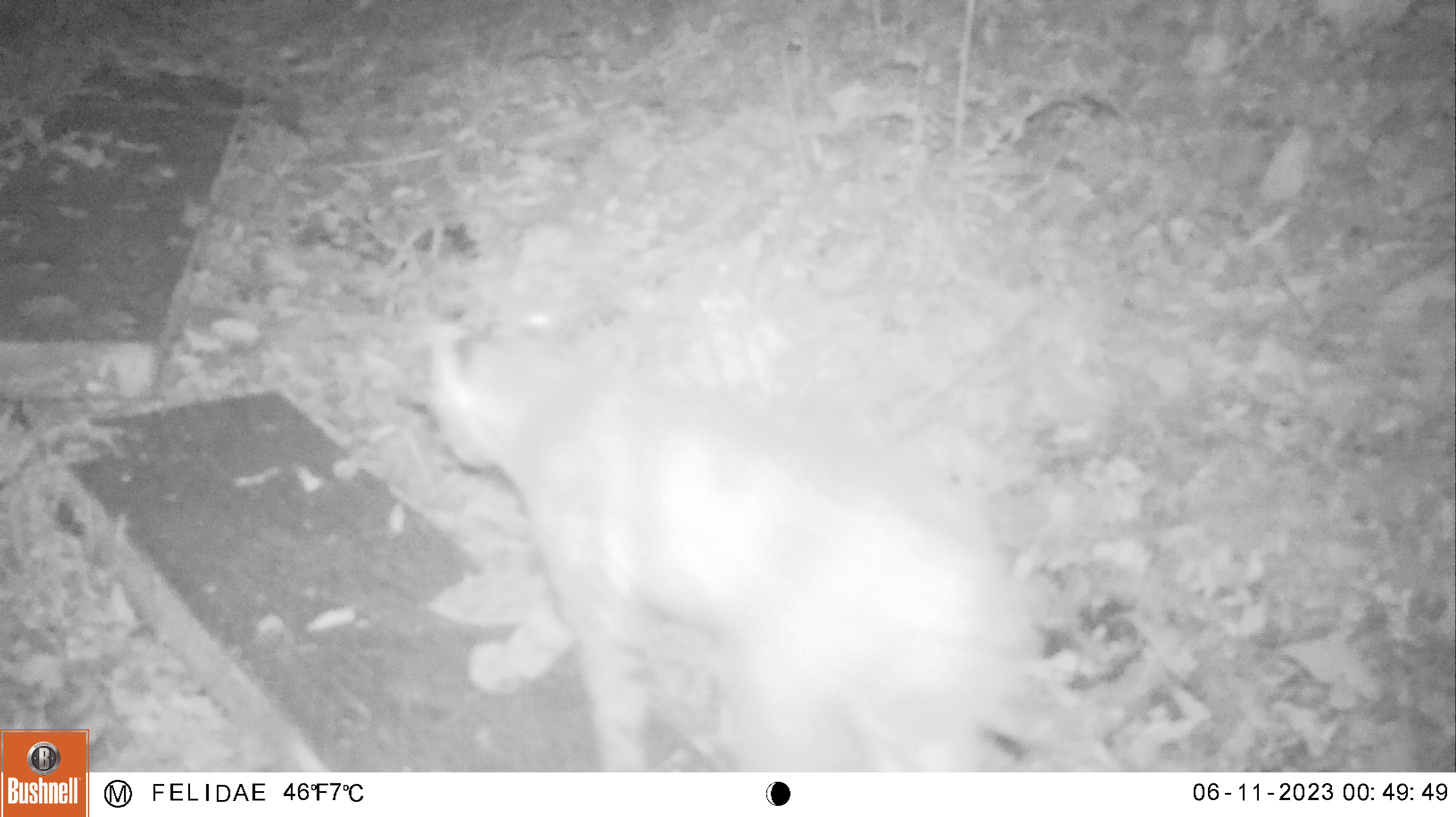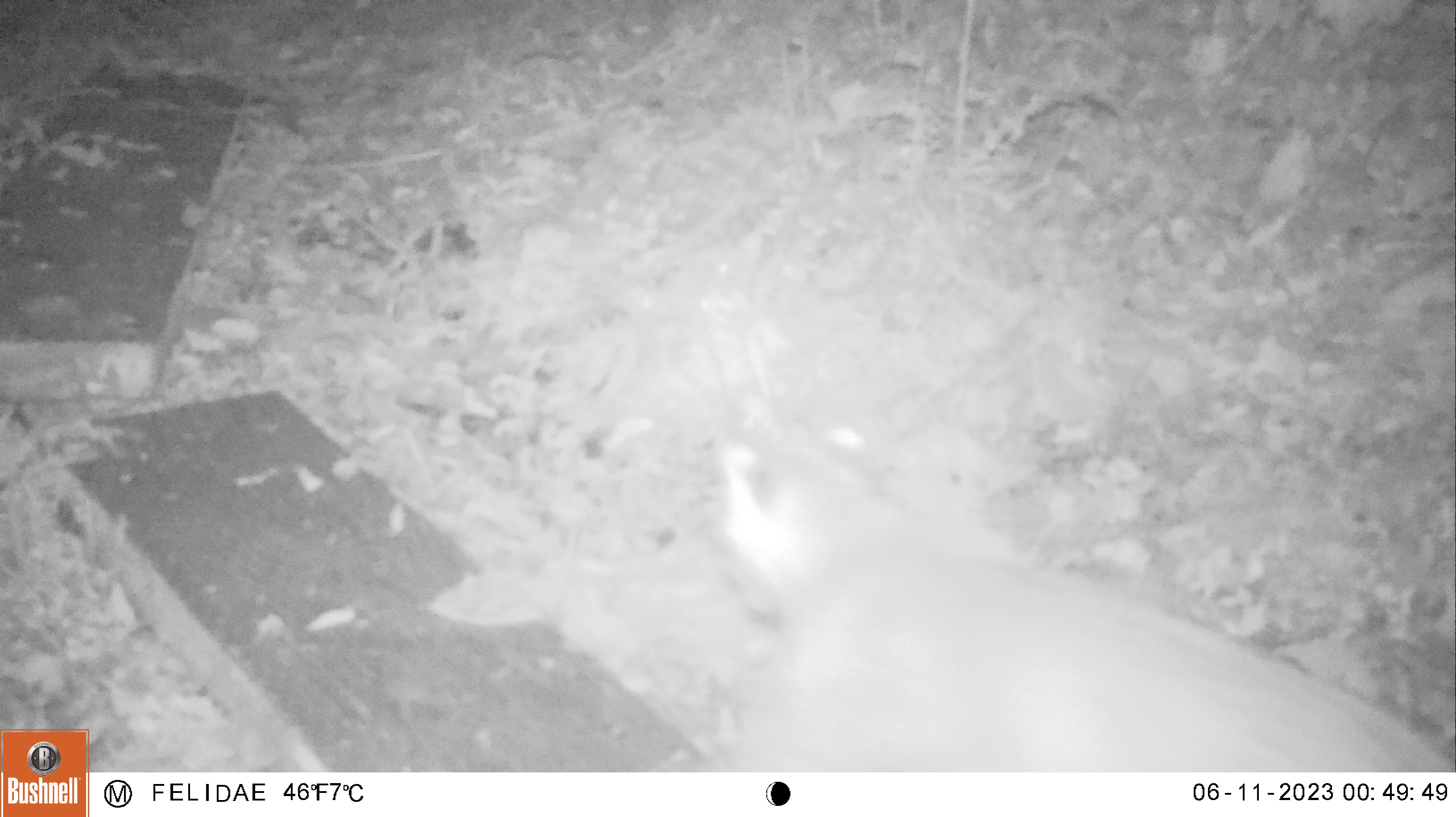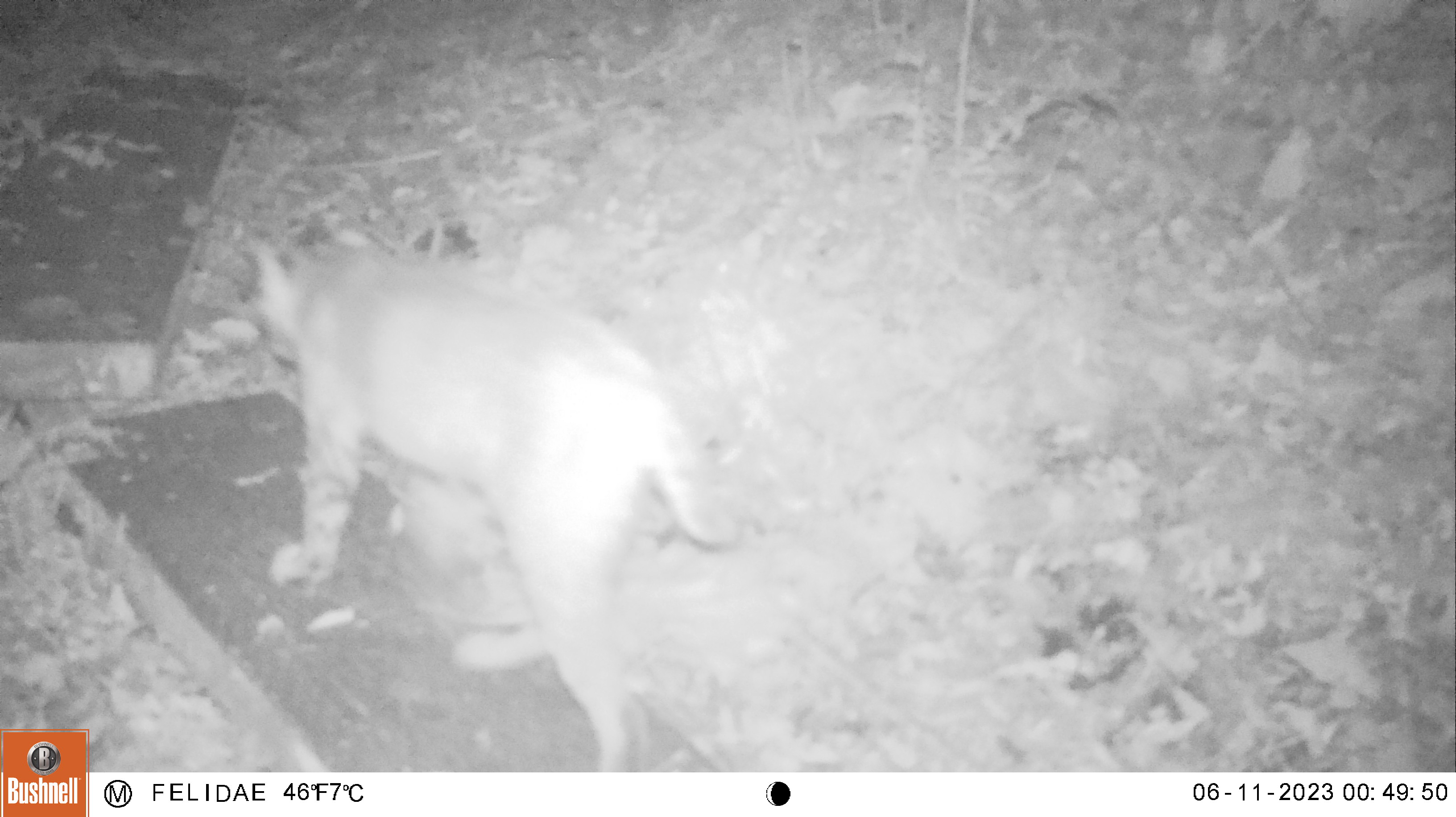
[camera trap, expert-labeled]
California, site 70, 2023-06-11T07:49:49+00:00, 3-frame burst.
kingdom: Animalia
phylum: Chordata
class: Mammalia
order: Carnivora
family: Felidae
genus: Lynx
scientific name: Lynx rufus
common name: bobcat